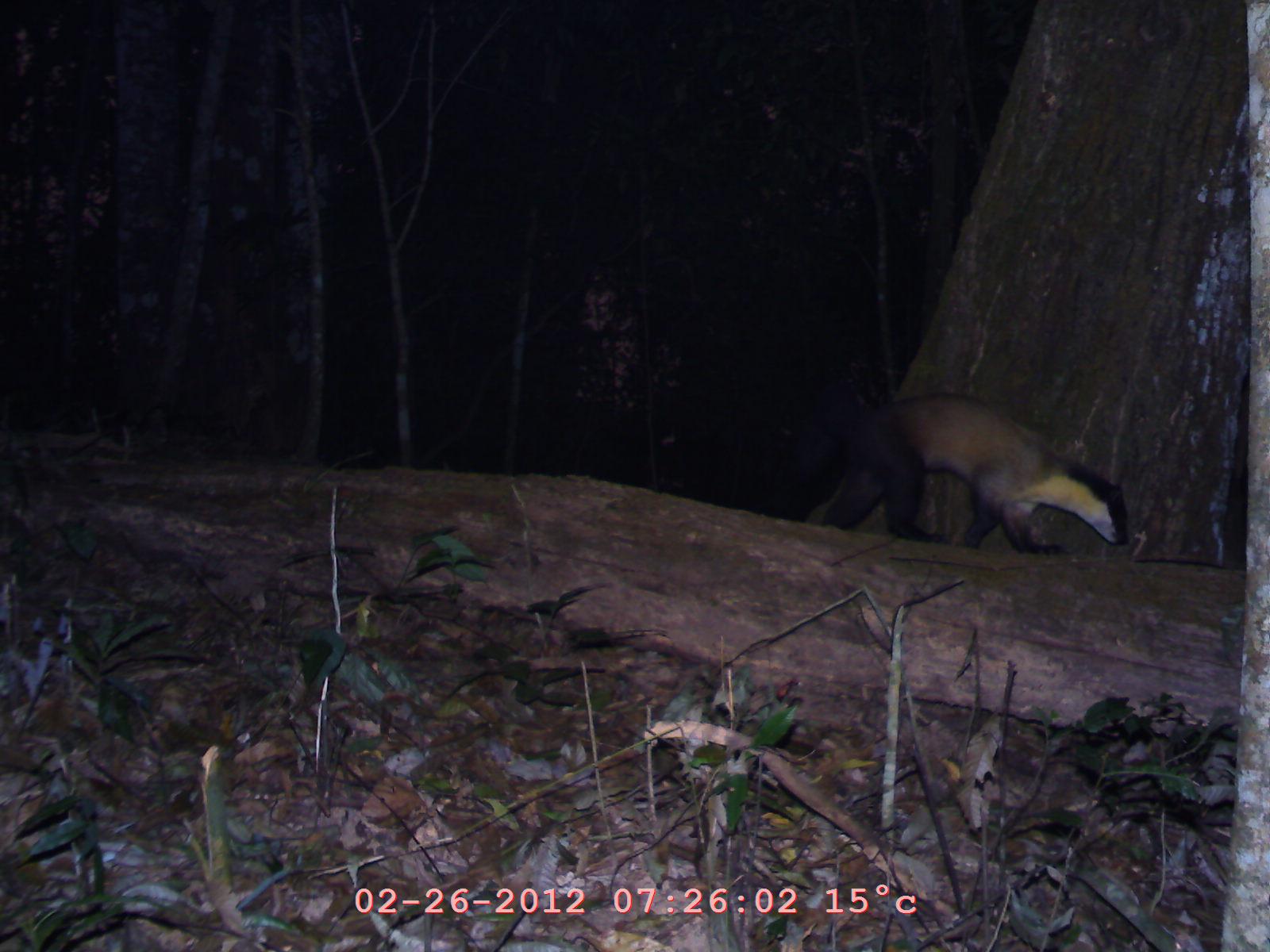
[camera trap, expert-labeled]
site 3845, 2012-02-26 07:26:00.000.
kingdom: Animalia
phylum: Chordata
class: Mammalia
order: Carnivora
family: Mustelidae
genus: Martes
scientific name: Martes flavigula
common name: yellow-throated marten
Martes flavigula (yellow-throated marten), count 1.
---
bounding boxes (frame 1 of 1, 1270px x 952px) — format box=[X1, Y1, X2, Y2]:
martes flavigula: box=[822, 393, 1129, 555]